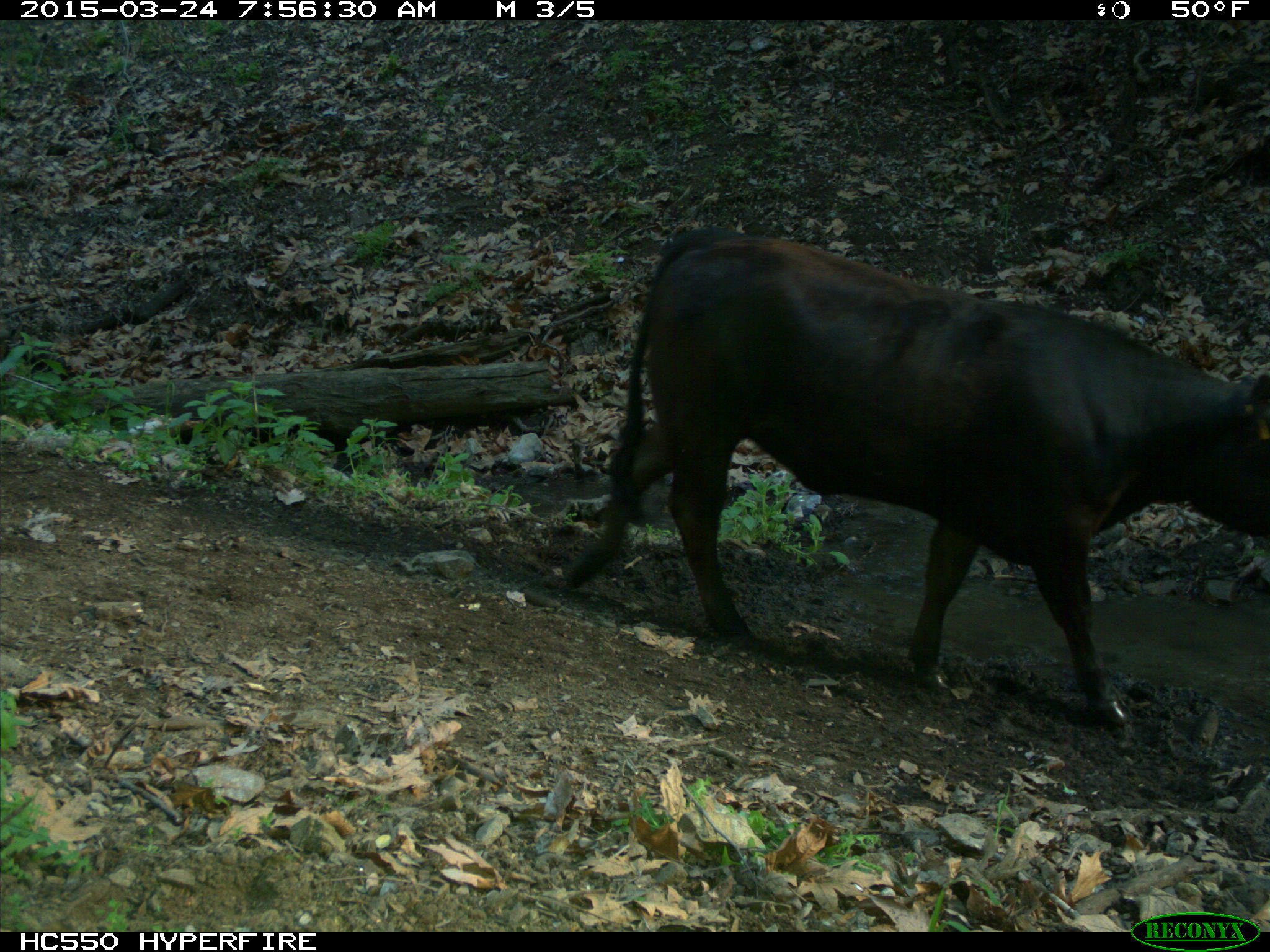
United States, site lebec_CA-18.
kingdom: Animalia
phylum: Chordata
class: Mammalia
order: Artiodactyla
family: Bovidae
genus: Bos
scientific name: Bos taurus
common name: domestic cow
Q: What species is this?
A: Bos taurus (domestic cow).